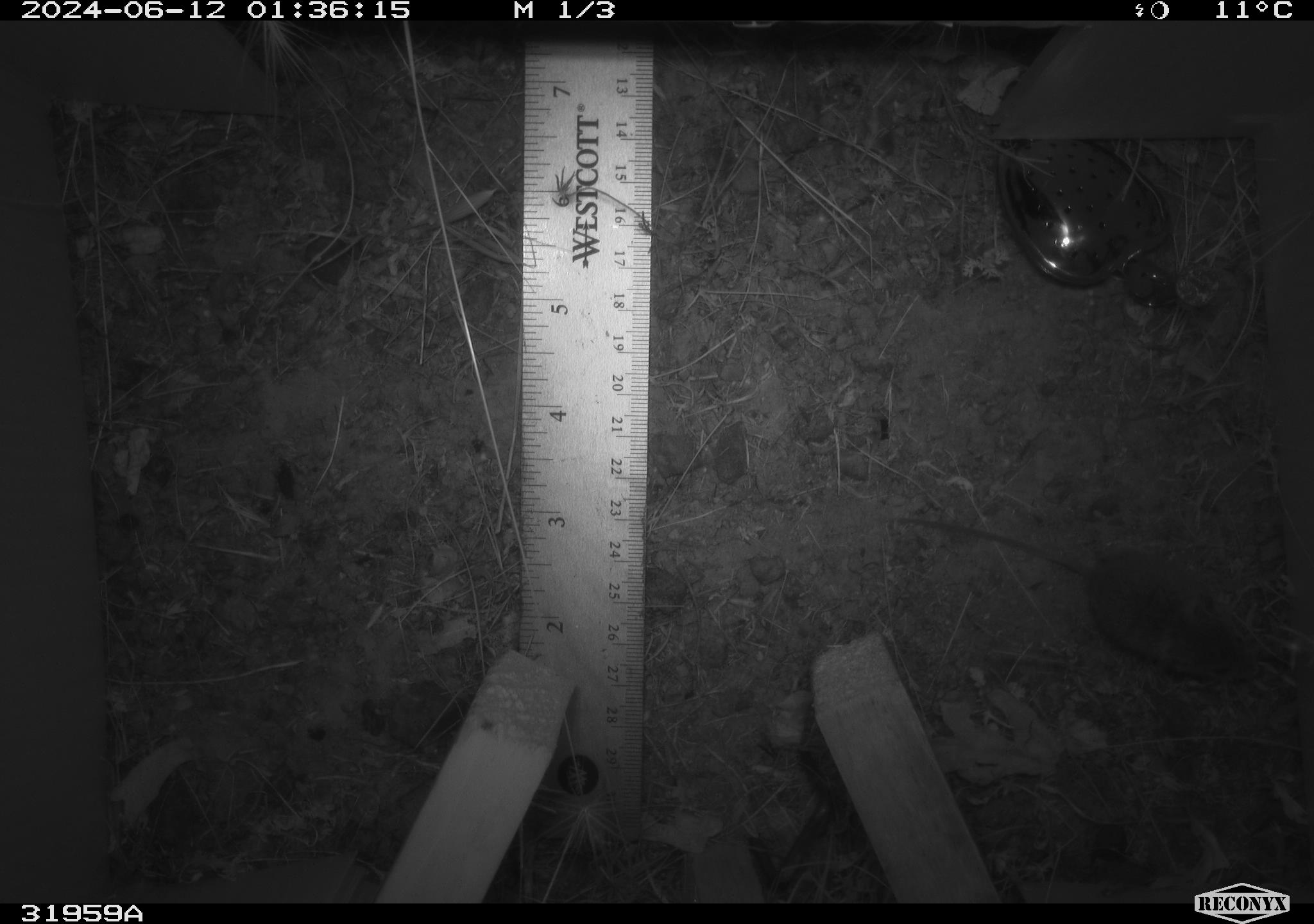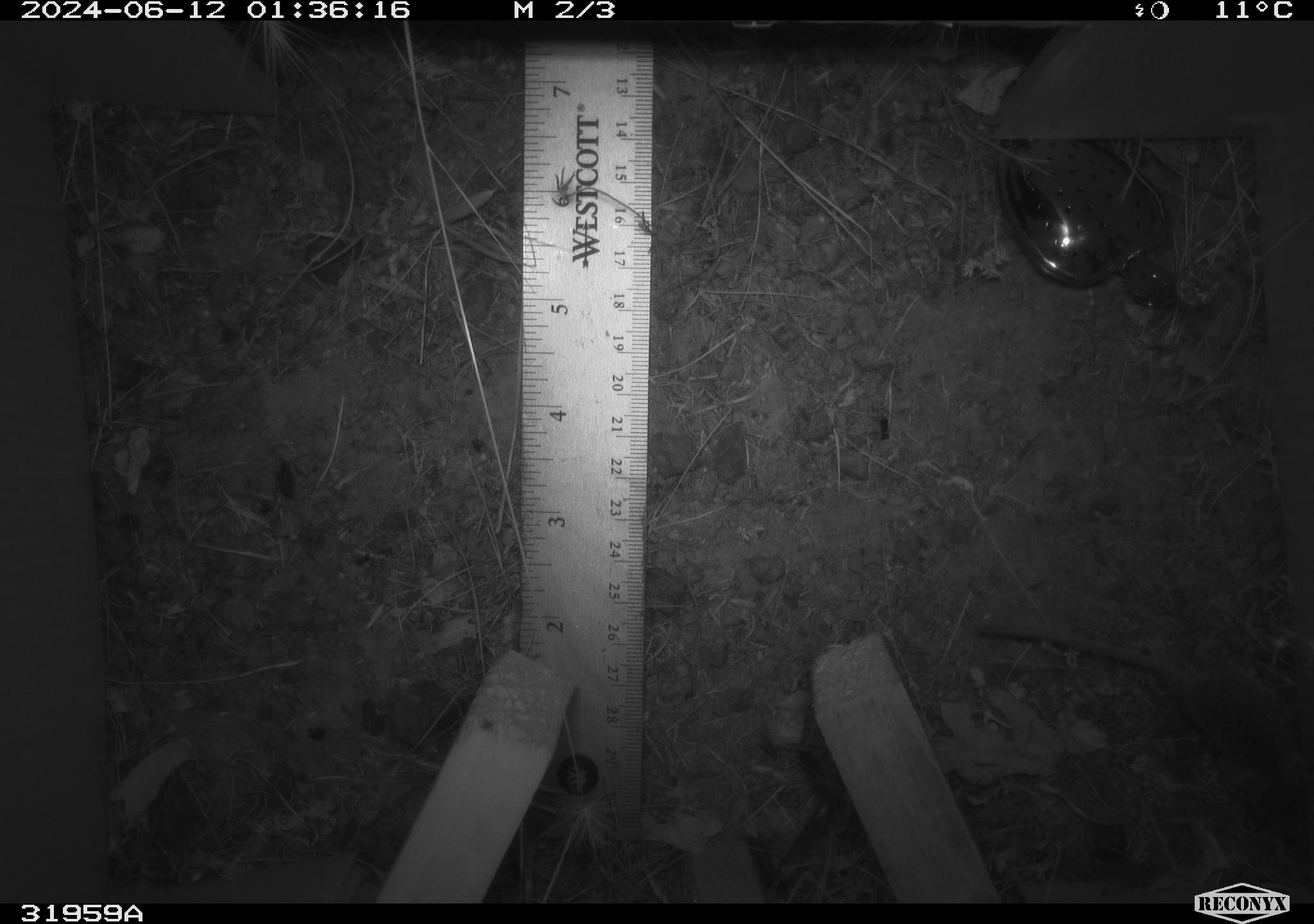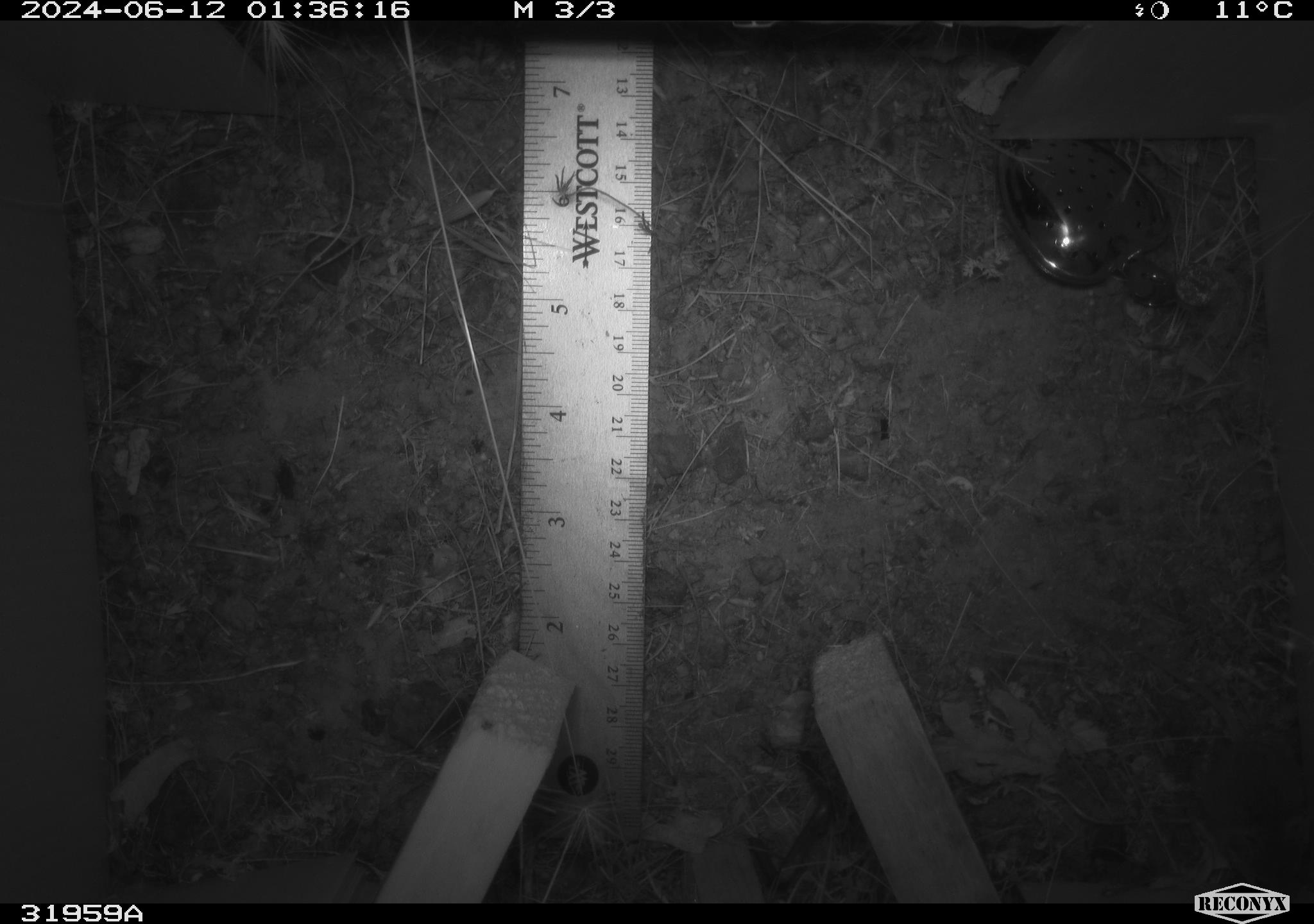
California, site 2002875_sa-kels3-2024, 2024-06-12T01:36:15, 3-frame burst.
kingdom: Animalia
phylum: Chordata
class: Mammalia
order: Rodentia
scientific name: Rodentia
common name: mouse species